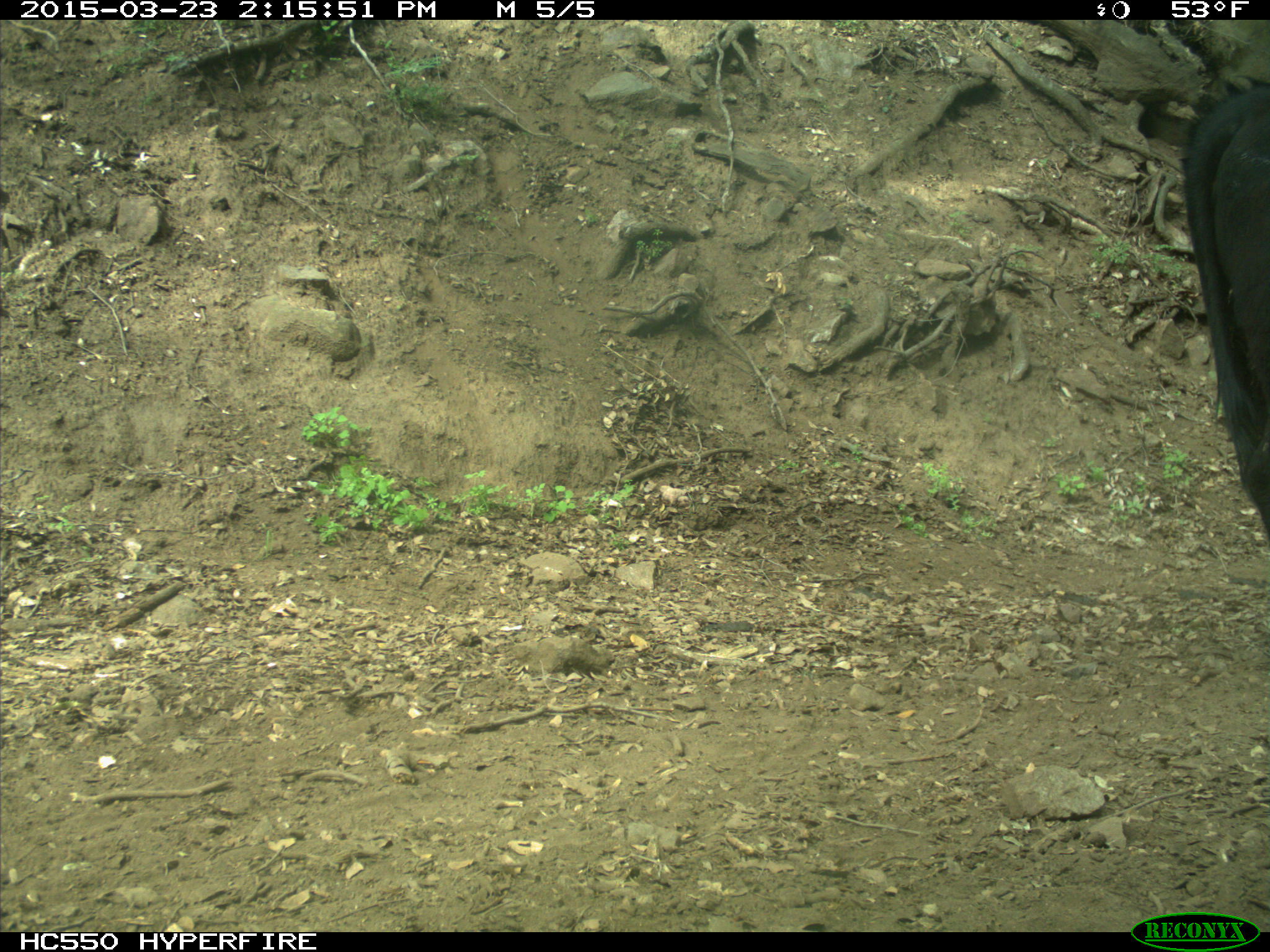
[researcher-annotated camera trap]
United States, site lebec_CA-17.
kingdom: Animalia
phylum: Chordata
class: Mammalia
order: Artiodactyla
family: Bovidae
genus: Bos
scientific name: Bos taurus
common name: domestic cow